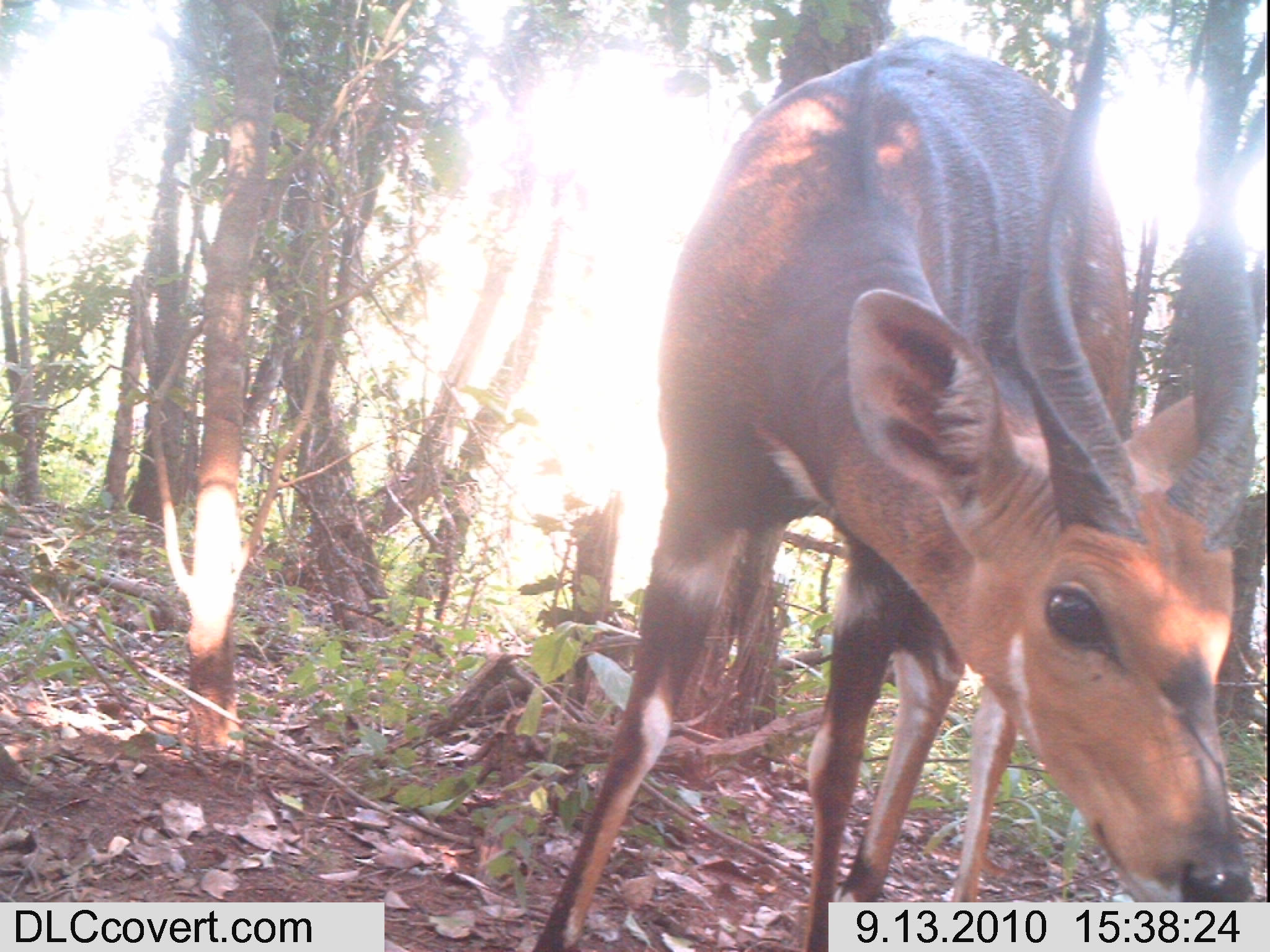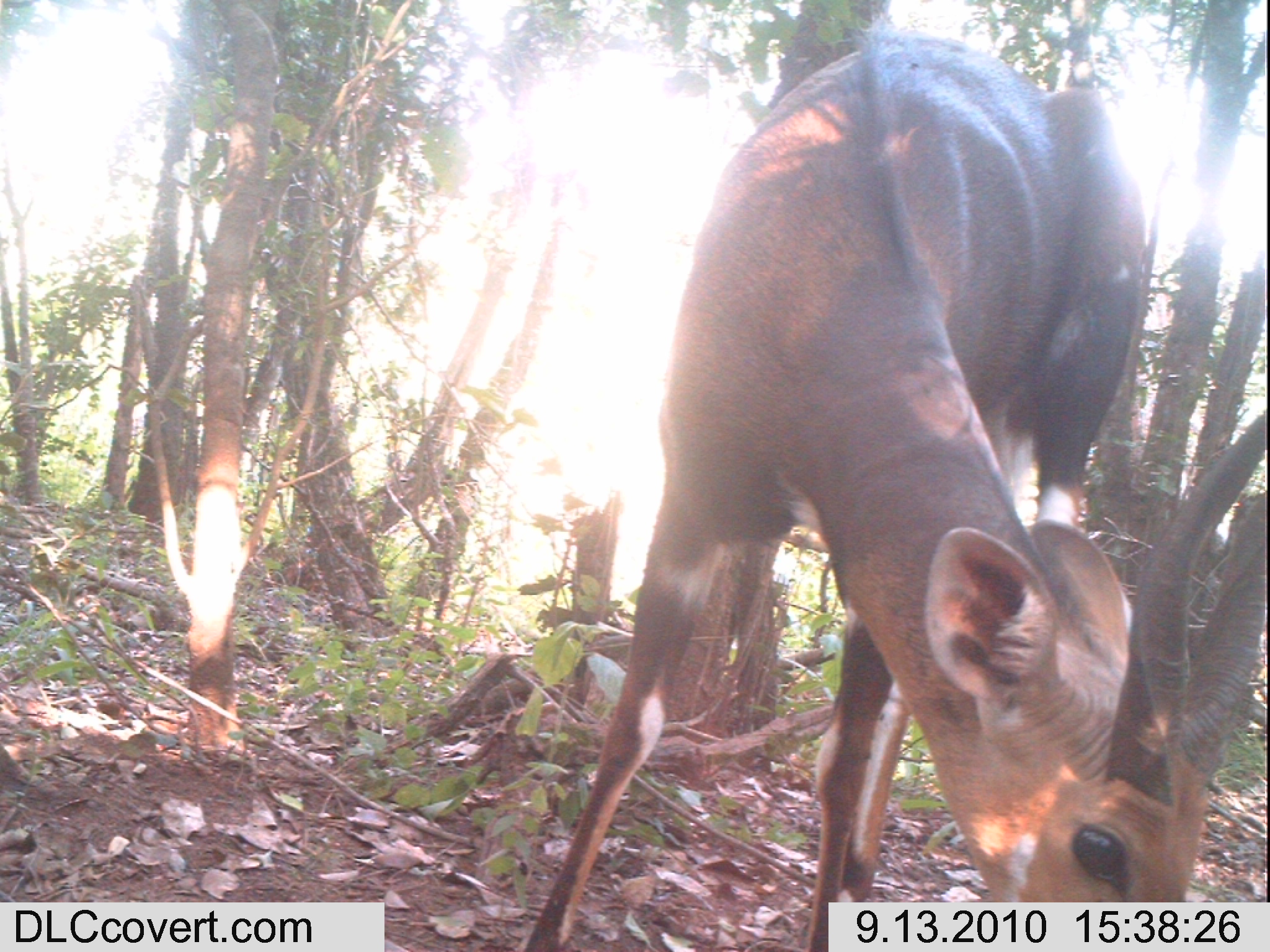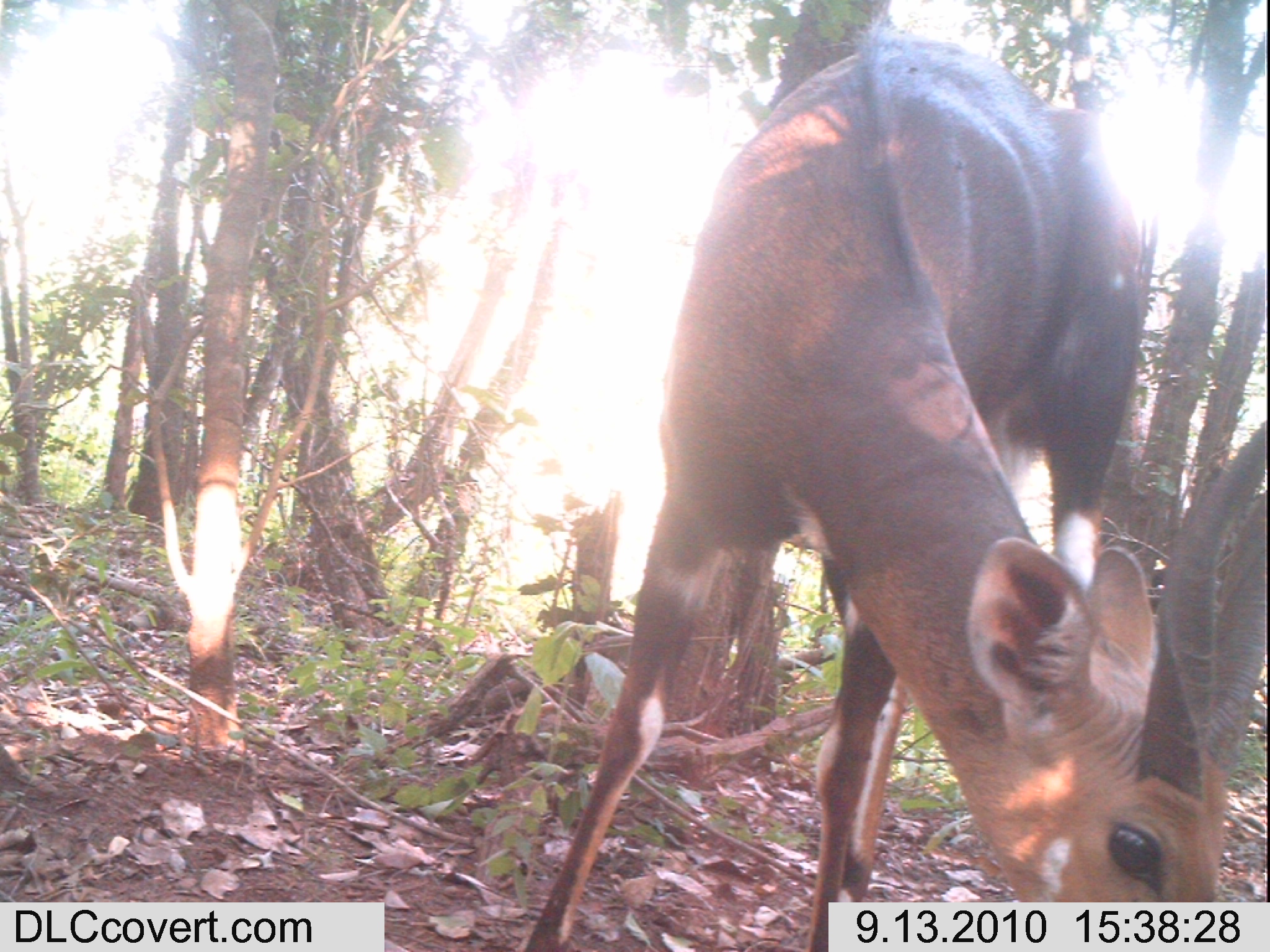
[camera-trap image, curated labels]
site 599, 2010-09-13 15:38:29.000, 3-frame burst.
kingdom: Animalia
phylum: Chordata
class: Mammalia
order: Artiodactyla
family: Bovidae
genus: Tragelaphus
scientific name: Tragelaphus scriptus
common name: bushbuck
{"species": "Tragelaphus scriptus (bushbuck)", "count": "1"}